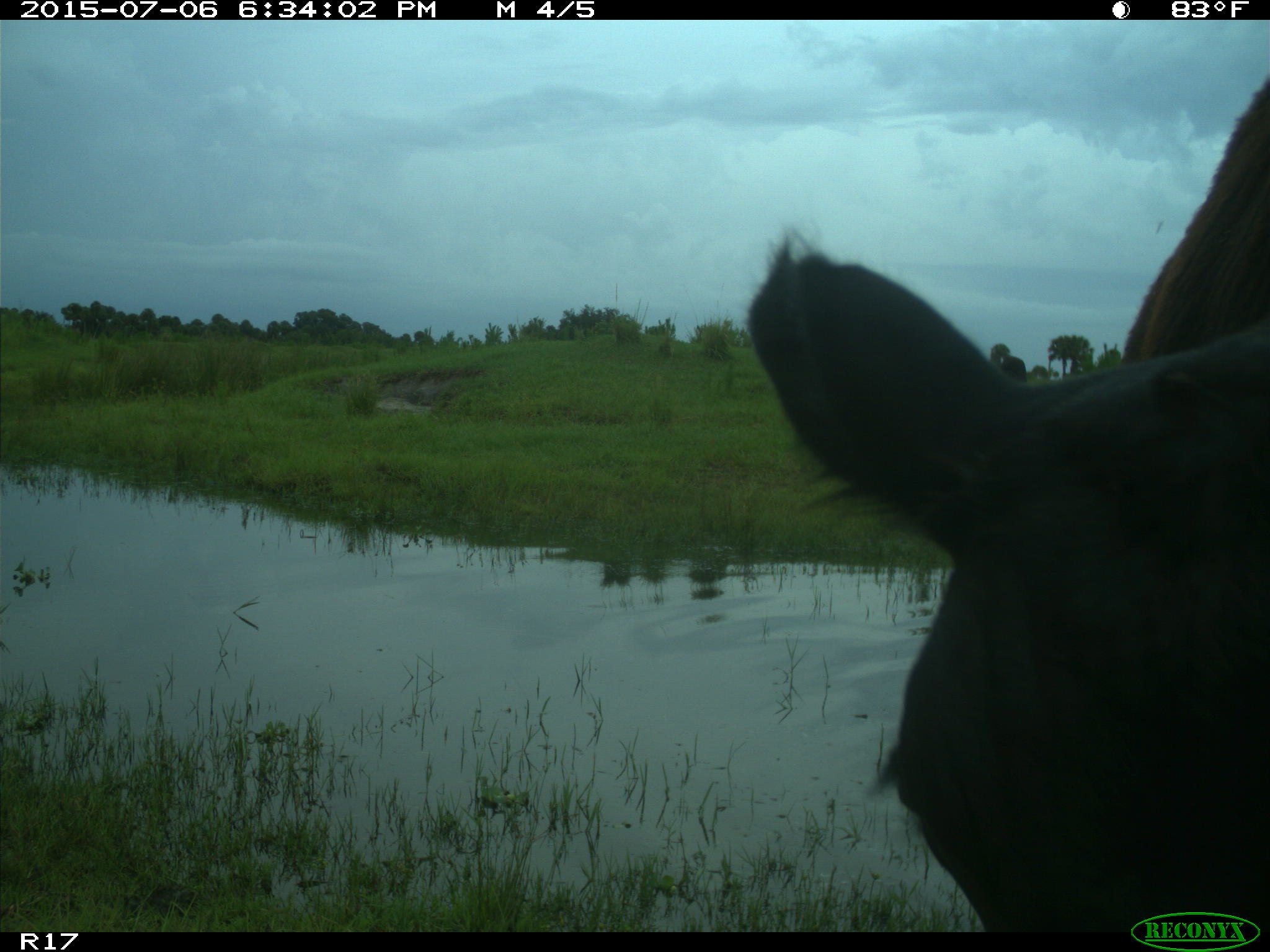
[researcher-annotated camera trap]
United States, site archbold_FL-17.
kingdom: Animalia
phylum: Chordata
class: Mammalia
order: Artiodactyla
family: Bovidae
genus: Bos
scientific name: Bos taurus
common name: domestic cow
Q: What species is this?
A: Bos taurus (domestic cow).